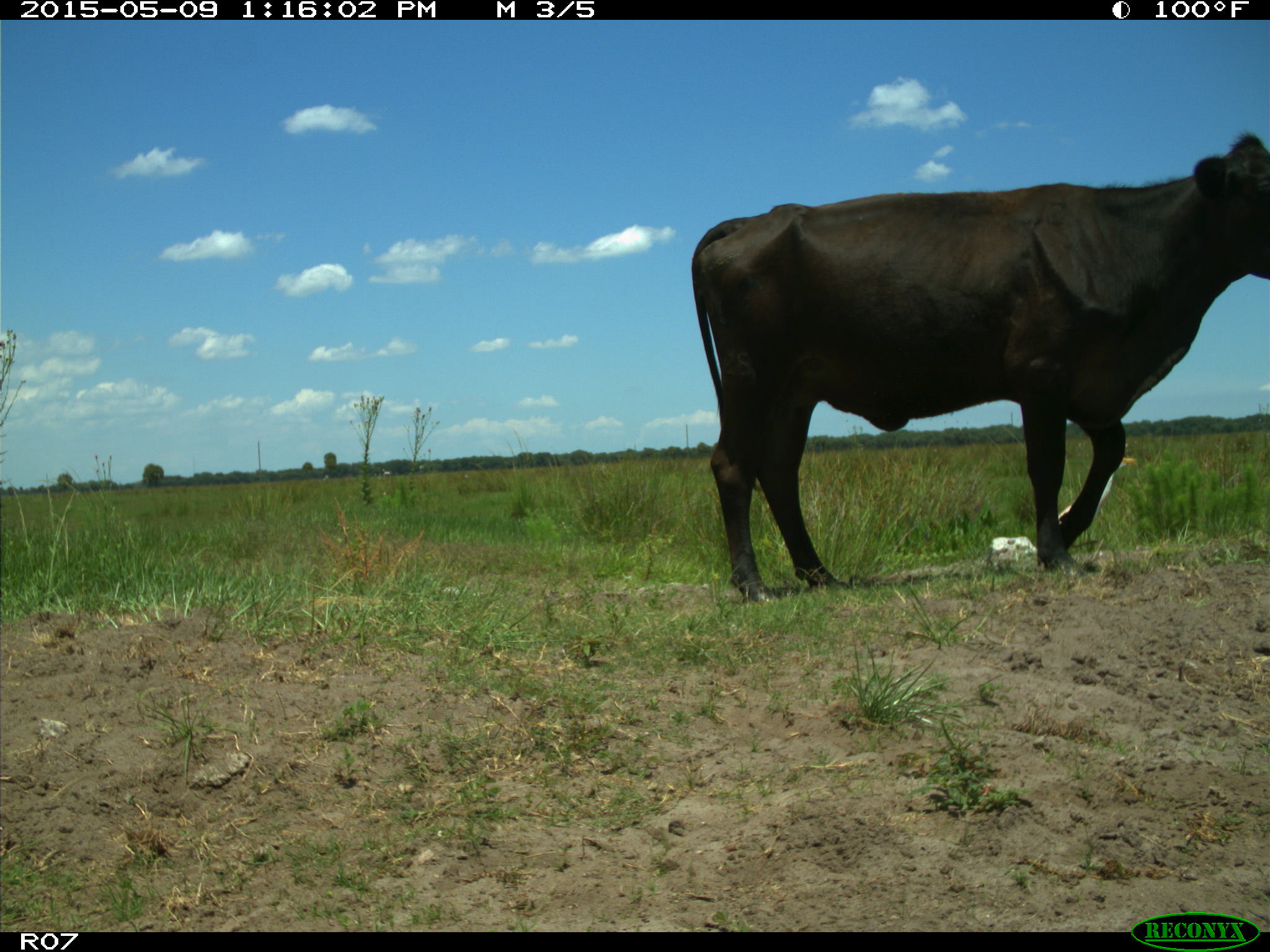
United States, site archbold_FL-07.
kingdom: Animalia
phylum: Chordata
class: Mammalia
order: Artiodactyla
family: Bovidae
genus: Bos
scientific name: Bos taurus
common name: domestic cow